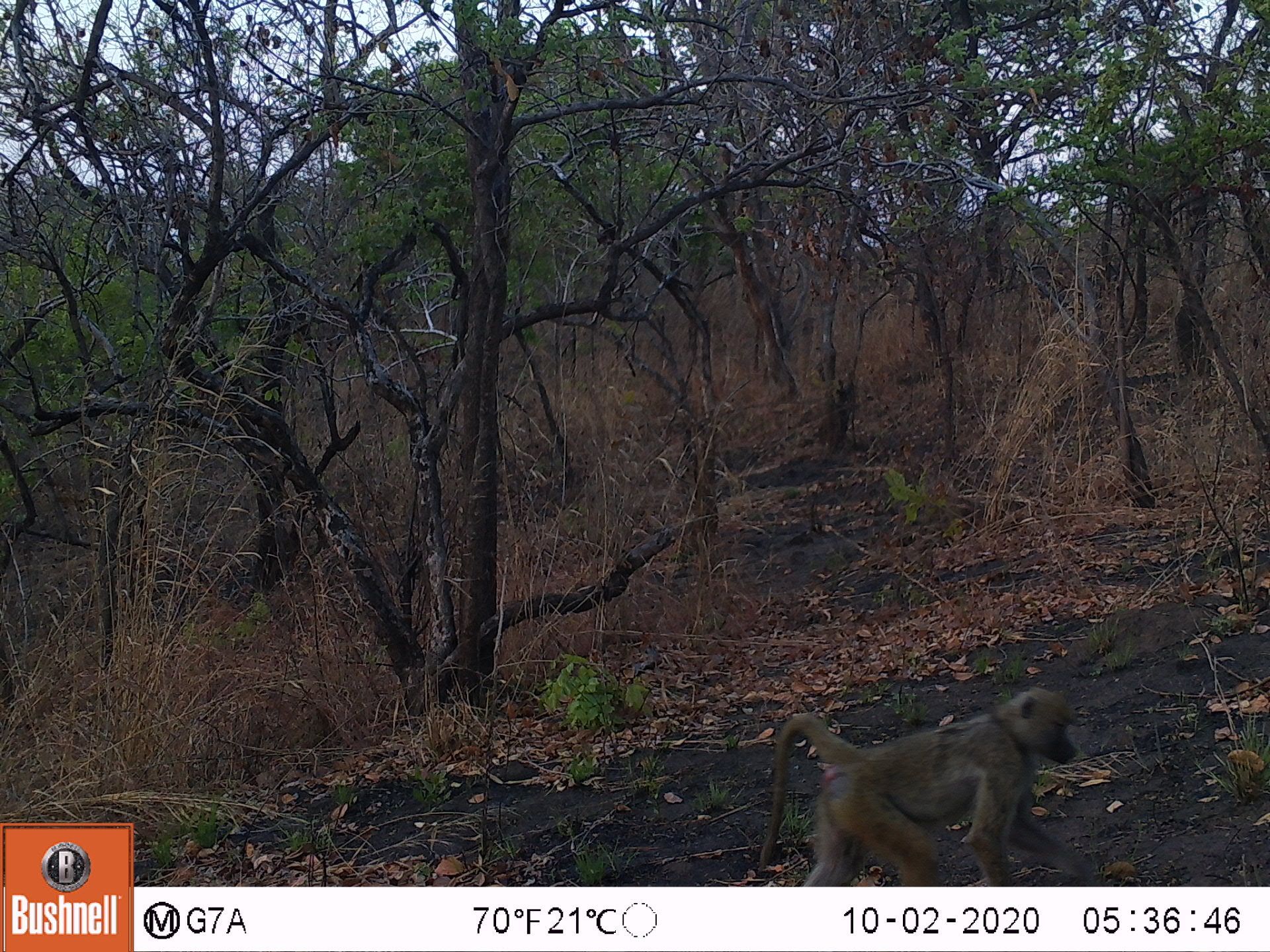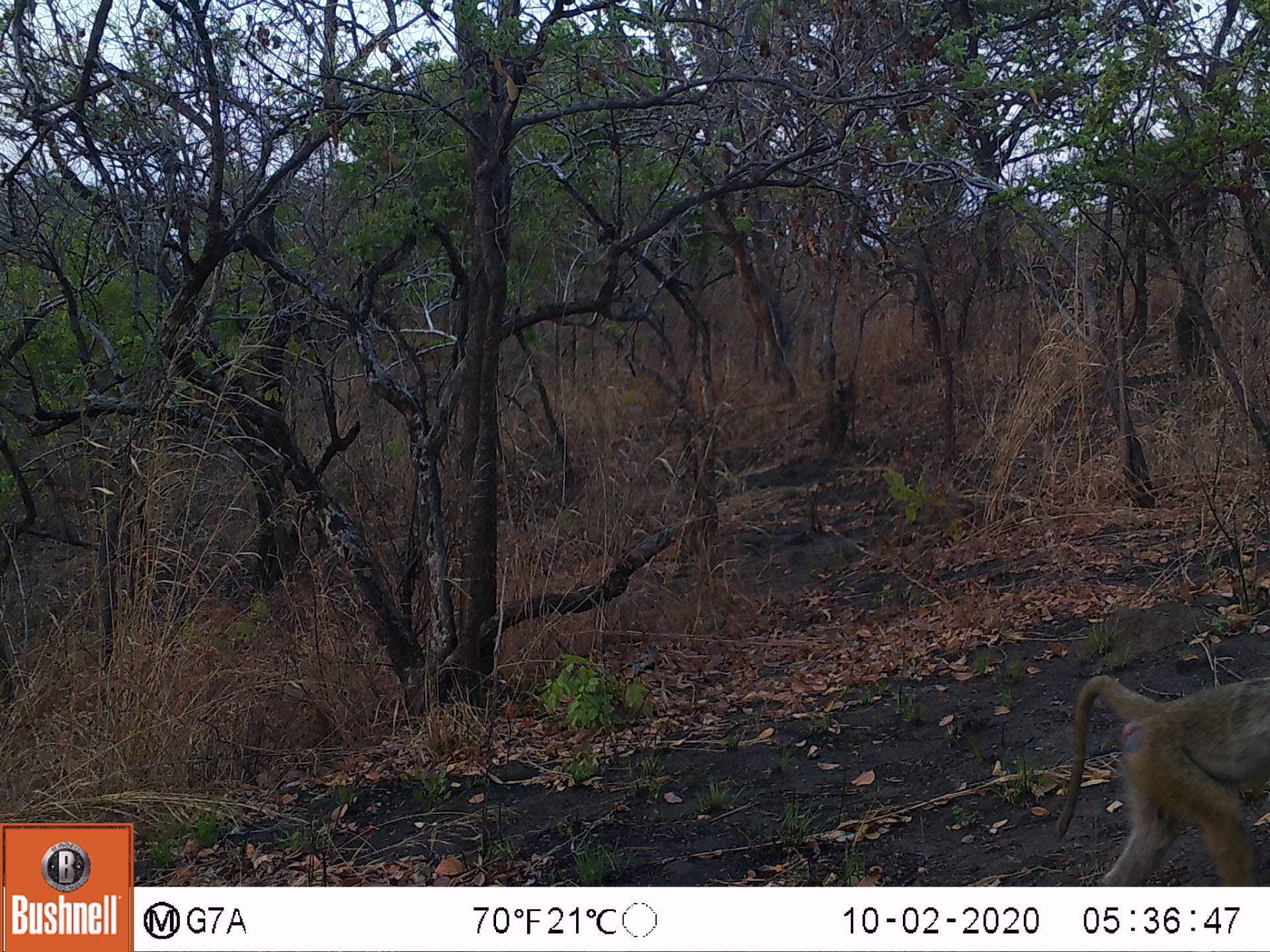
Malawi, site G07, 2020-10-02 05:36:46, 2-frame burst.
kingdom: Animalia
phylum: Chordata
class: Mammalia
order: Primates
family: Cercopithecidae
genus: Papio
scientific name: Papio cynocephalus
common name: yellow baboon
Yellow baboon (Papio cynocephalus), count 1.